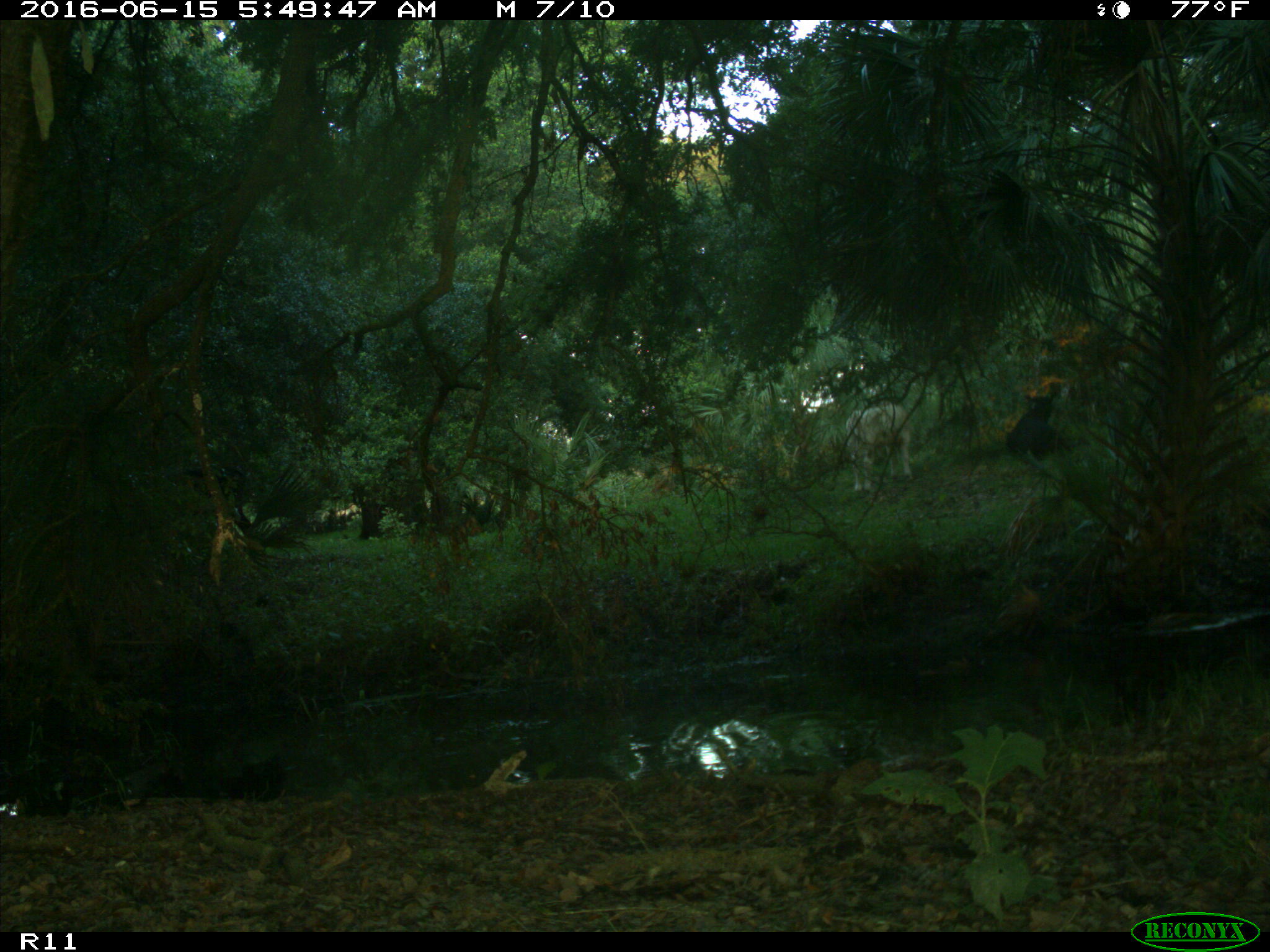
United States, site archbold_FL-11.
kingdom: Animalia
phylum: Chordata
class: Mammalia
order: Artiodactyla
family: Bovidae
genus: Bos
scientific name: Bos taurus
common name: domestic cow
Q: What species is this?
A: Bos taurus (domestic cow).